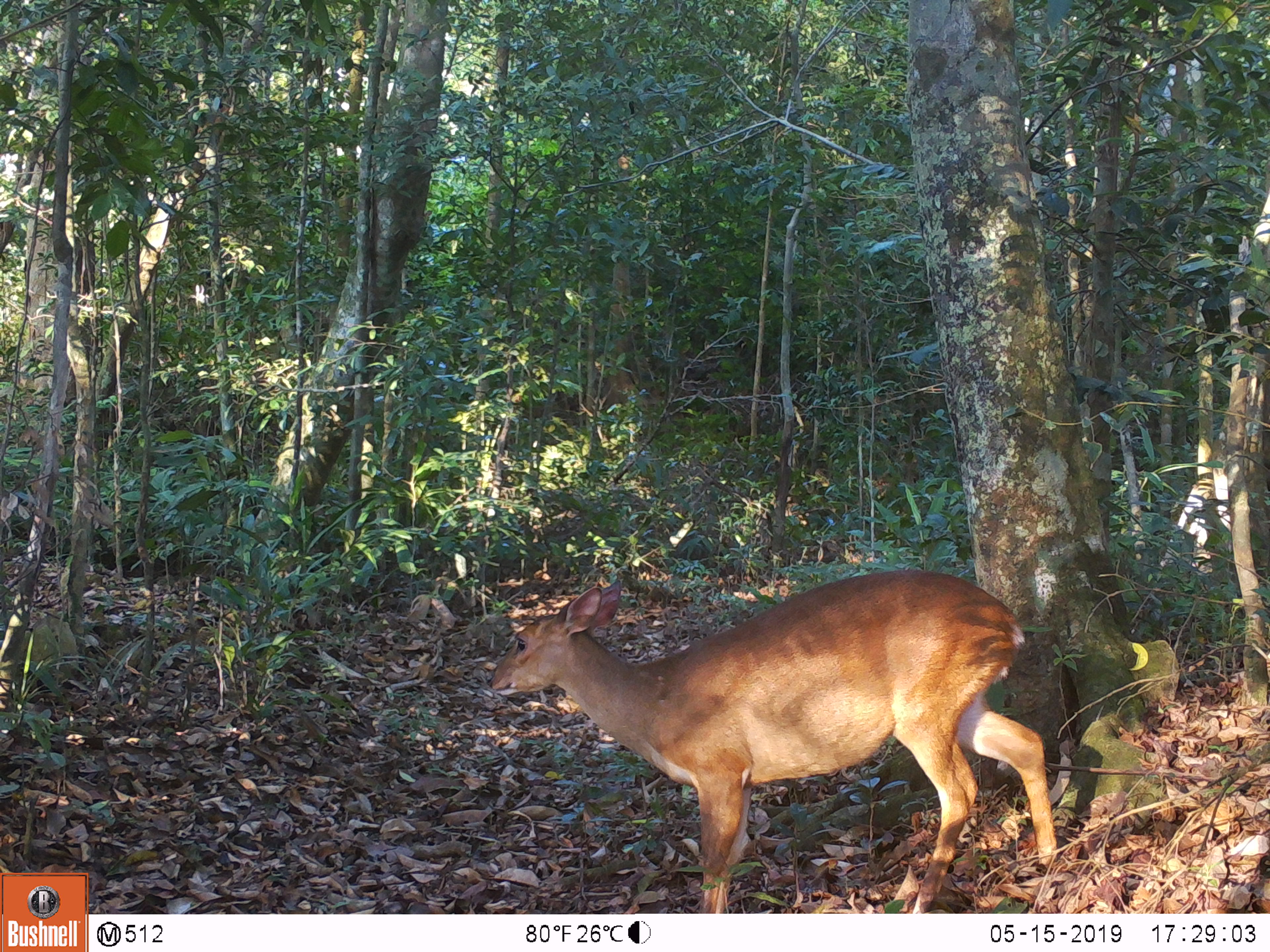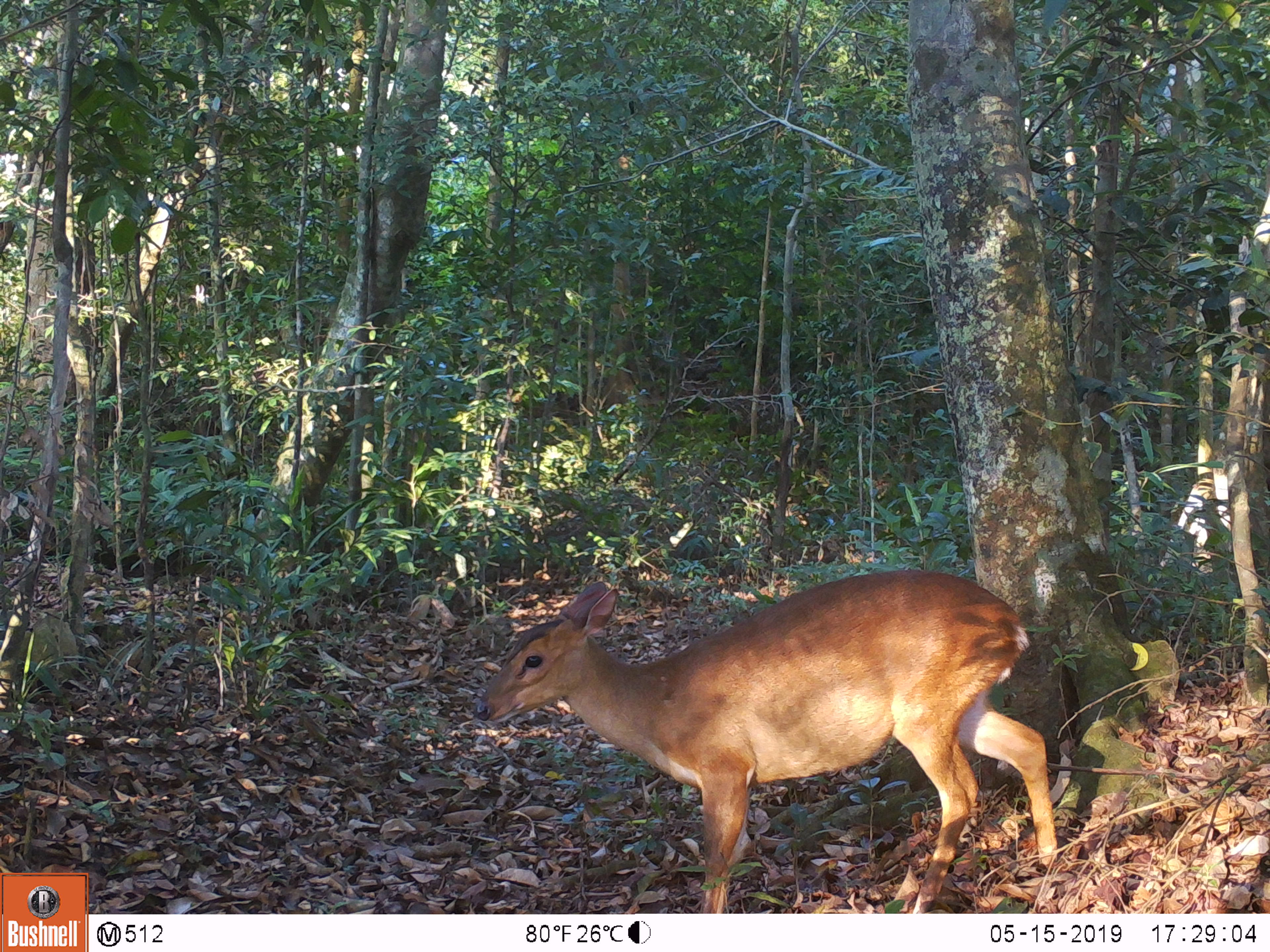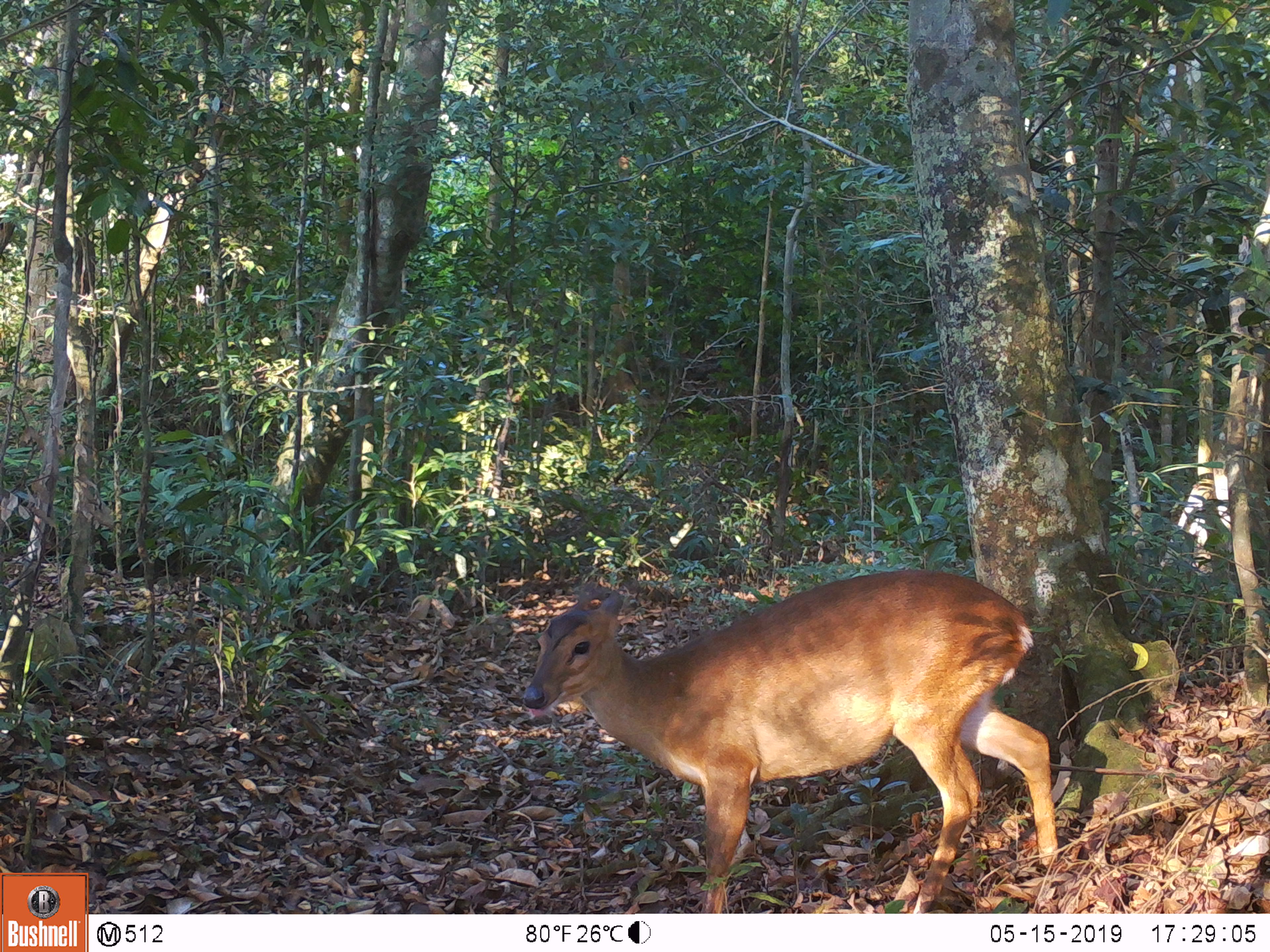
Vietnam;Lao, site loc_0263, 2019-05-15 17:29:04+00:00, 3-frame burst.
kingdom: Animalia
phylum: Chordata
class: Mammalia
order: Artiodactyla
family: Cervidae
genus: Muntiacus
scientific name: Muntiacus vuquangensis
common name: large-antlered muntjac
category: large antlered muntjac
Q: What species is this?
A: Large antlered muntjac (large-antlered muntjac) (Muntiacus vuquangensis).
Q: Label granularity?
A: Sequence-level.